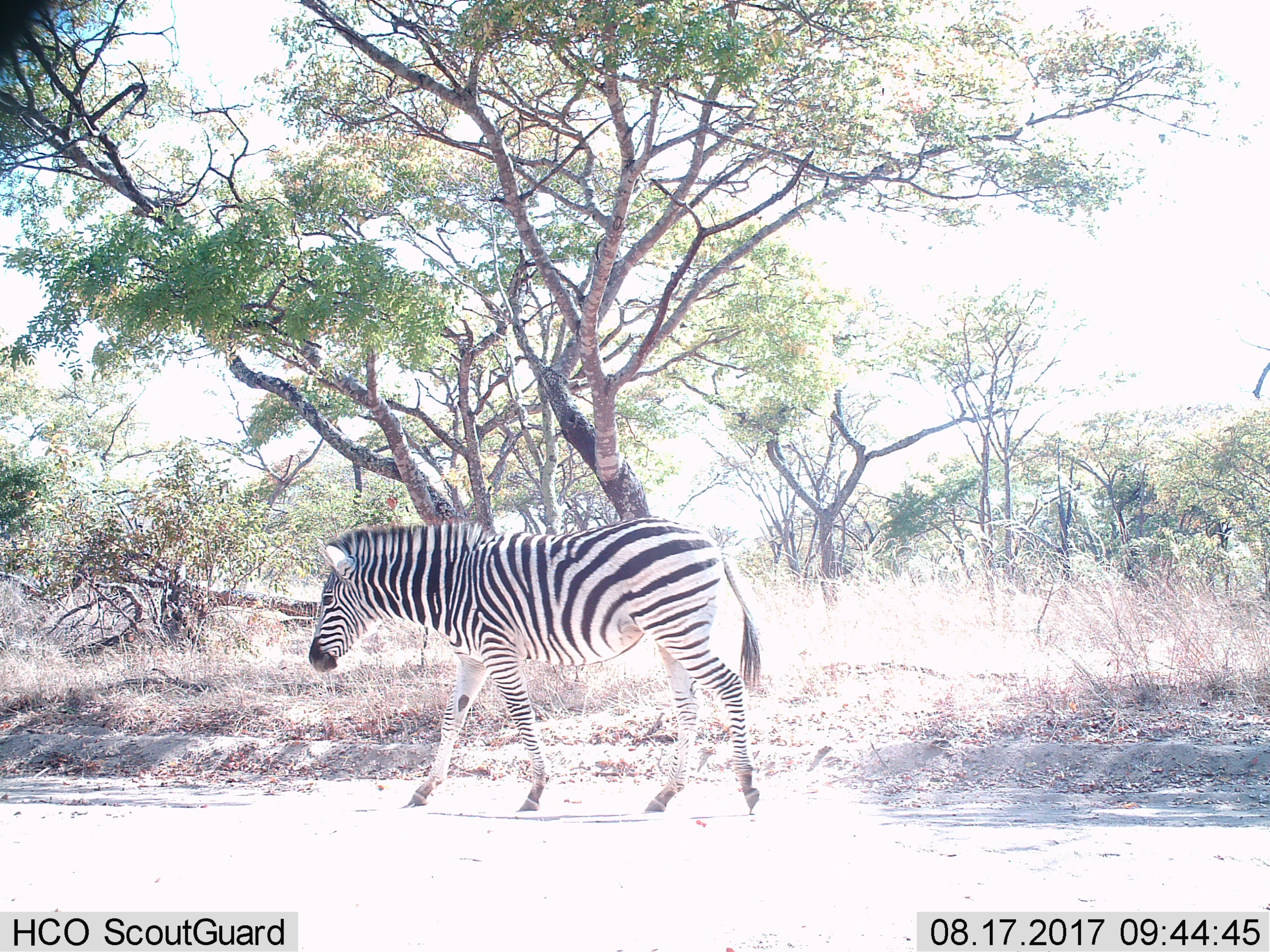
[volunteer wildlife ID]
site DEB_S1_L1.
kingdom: Animalia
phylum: Chordata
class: Mammalia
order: Perissodactyla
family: Equidae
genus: Equus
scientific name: Equus quagga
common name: plains zebra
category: zebraplains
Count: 1.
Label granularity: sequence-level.